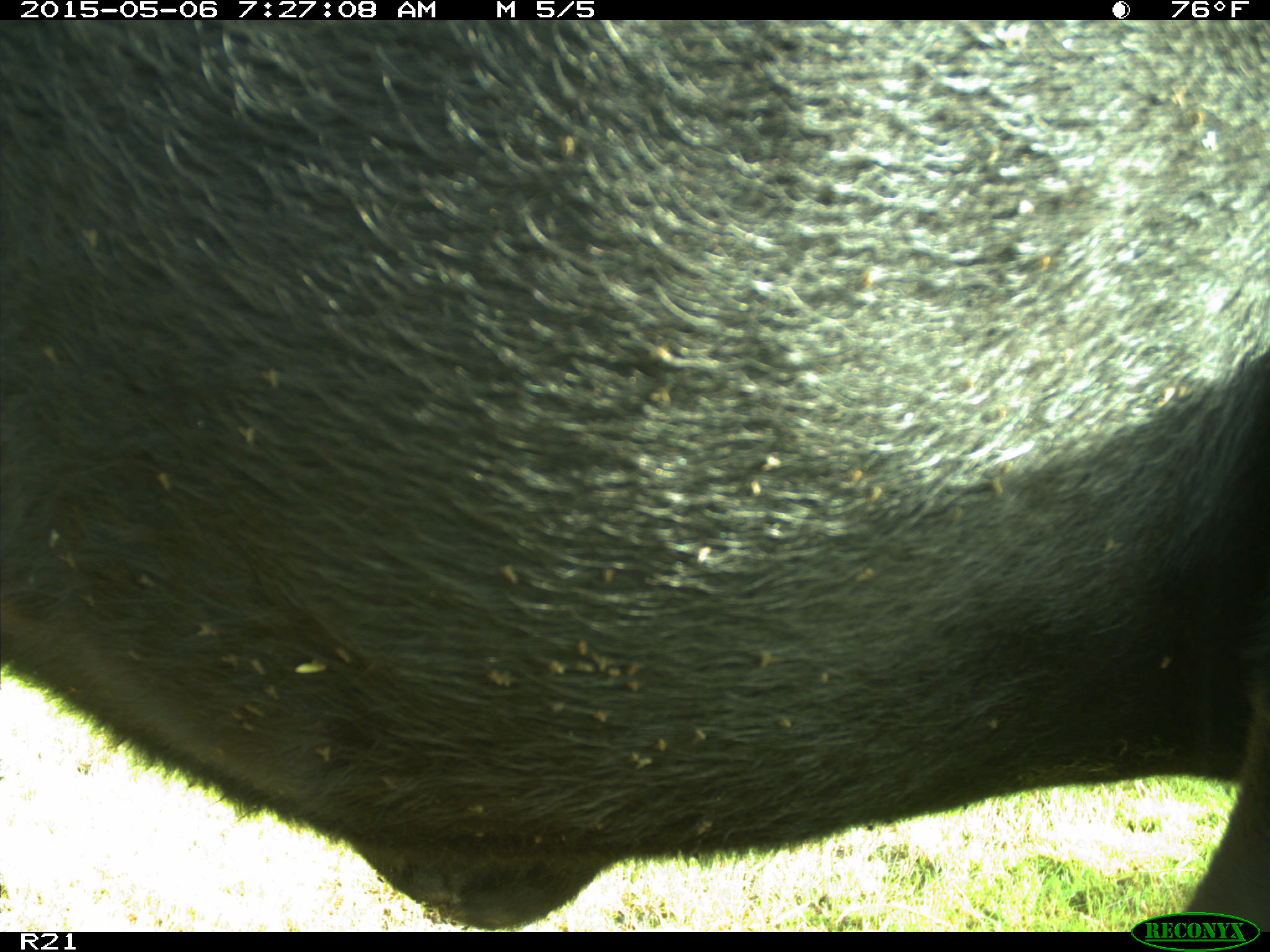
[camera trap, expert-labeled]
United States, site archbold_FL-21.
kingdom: Animalia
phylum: Chordata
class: Mammalia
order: Artiodactyla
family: Bovidae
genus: Bos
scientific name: Bos taurus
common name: domestic cow